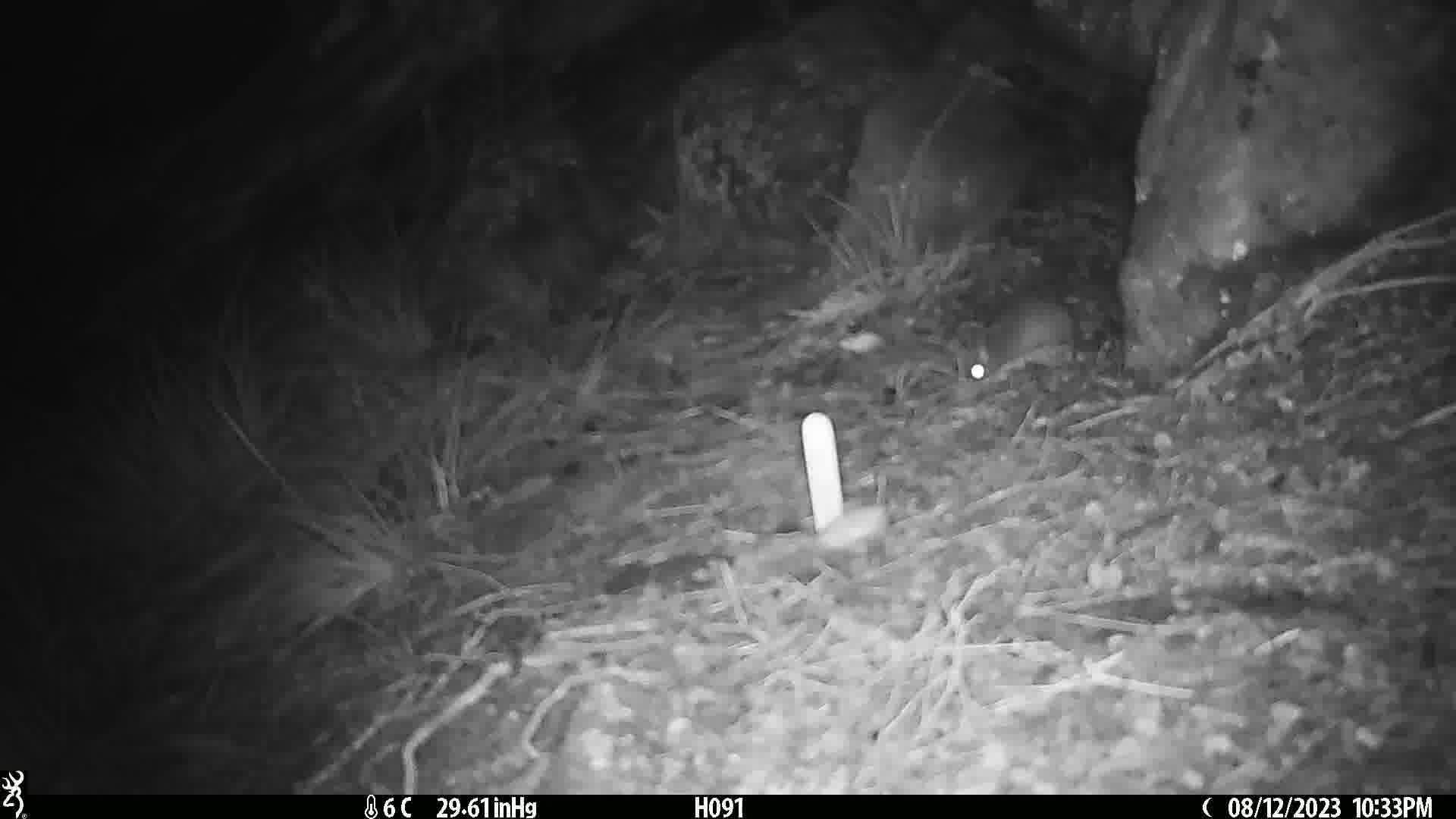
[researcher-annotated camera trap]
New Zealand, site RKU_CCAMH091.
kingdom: Animalia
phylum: Chordata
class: Mammalia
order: Rodentia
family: Muridae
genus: Rattus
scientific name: Rattus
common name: rat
Rat (Rattus).